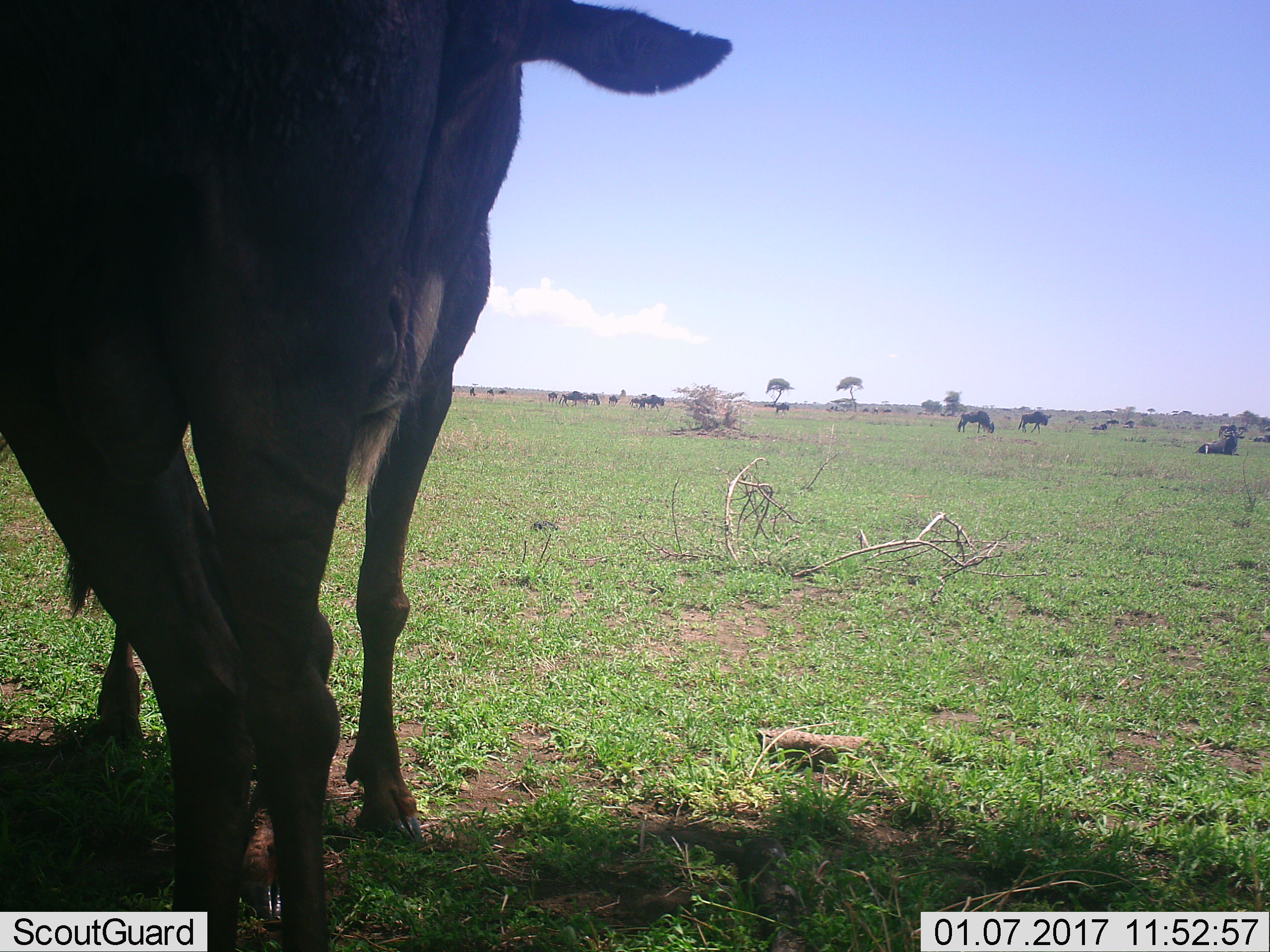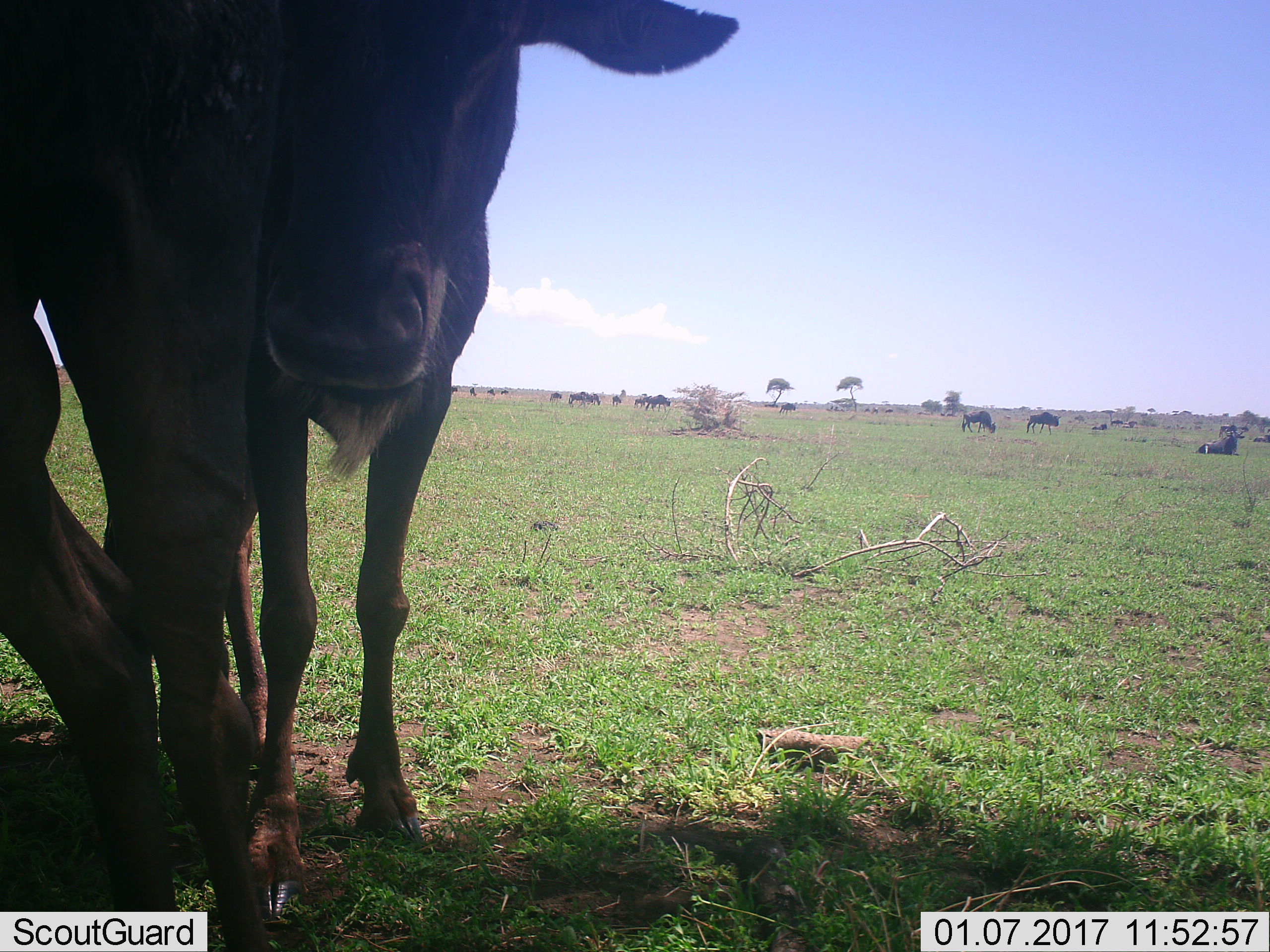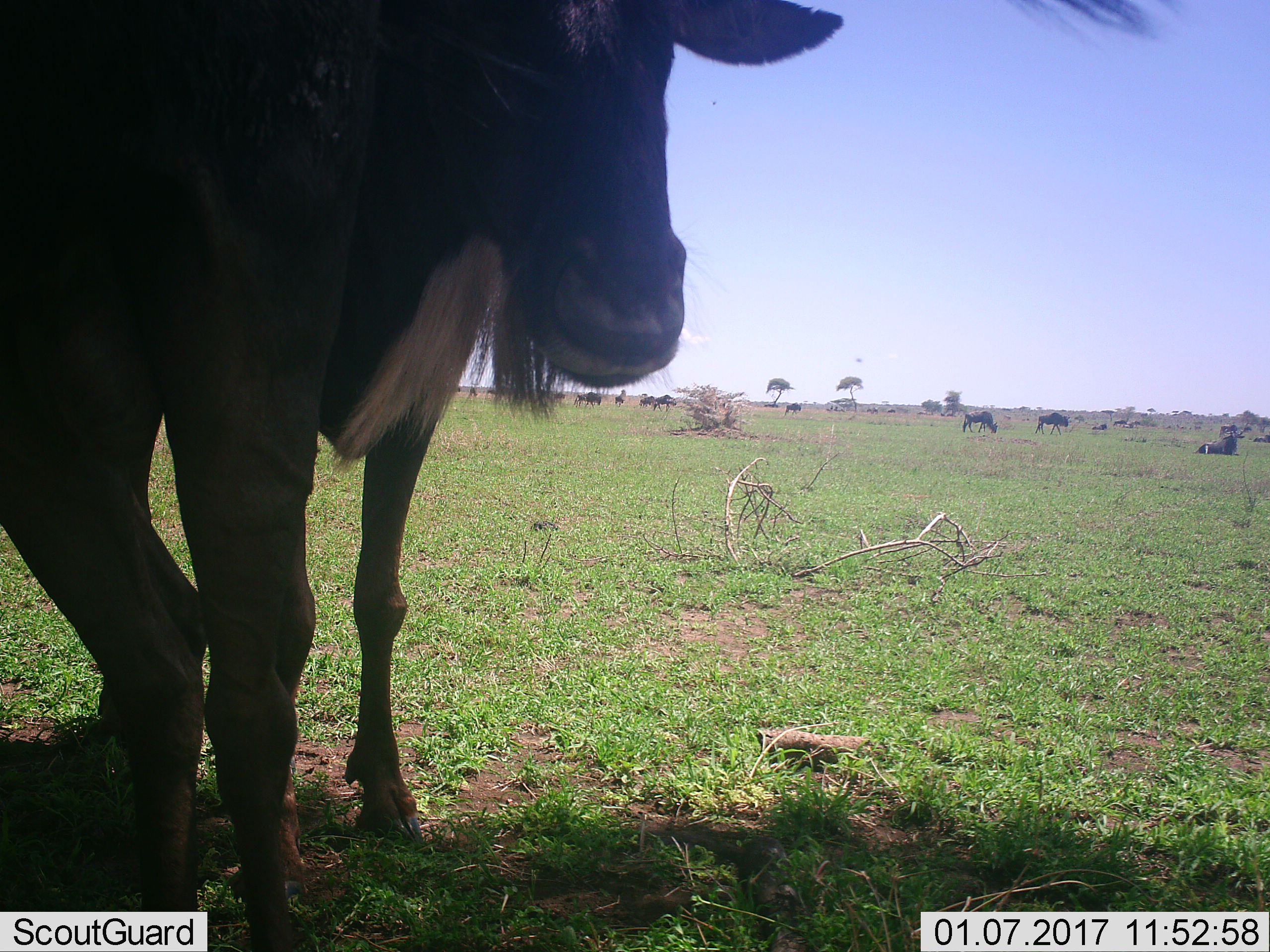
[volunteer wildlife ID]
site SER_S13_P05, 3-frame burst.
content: unidentified animal